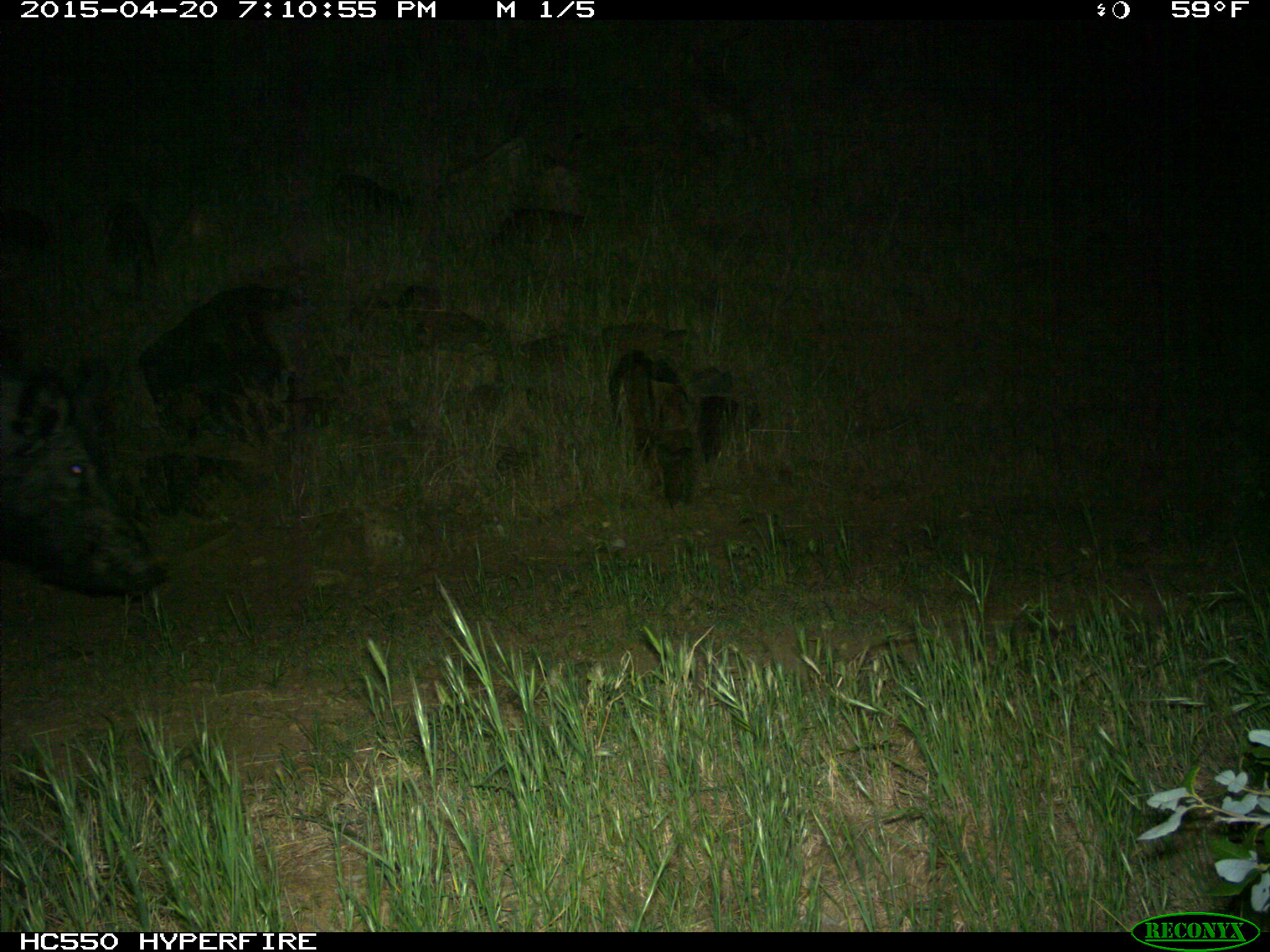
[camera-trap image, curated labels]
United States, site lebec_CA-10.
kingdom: Animalia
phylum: Chordata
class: Mammalia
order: Artiodactyla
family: Suidae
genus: Sus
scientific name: Sus scrofa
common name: wild boar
Sus scrofa (wild boar).